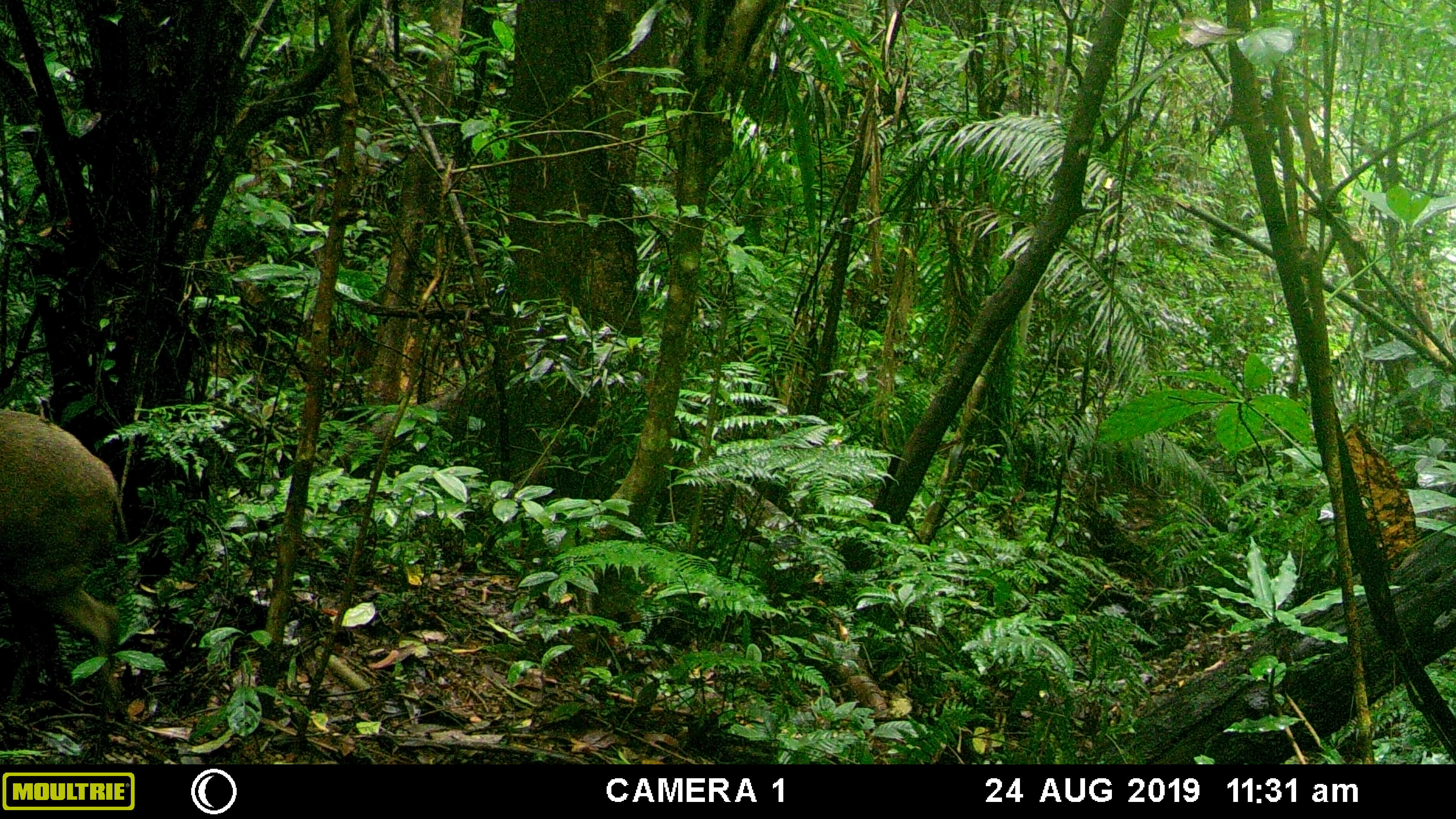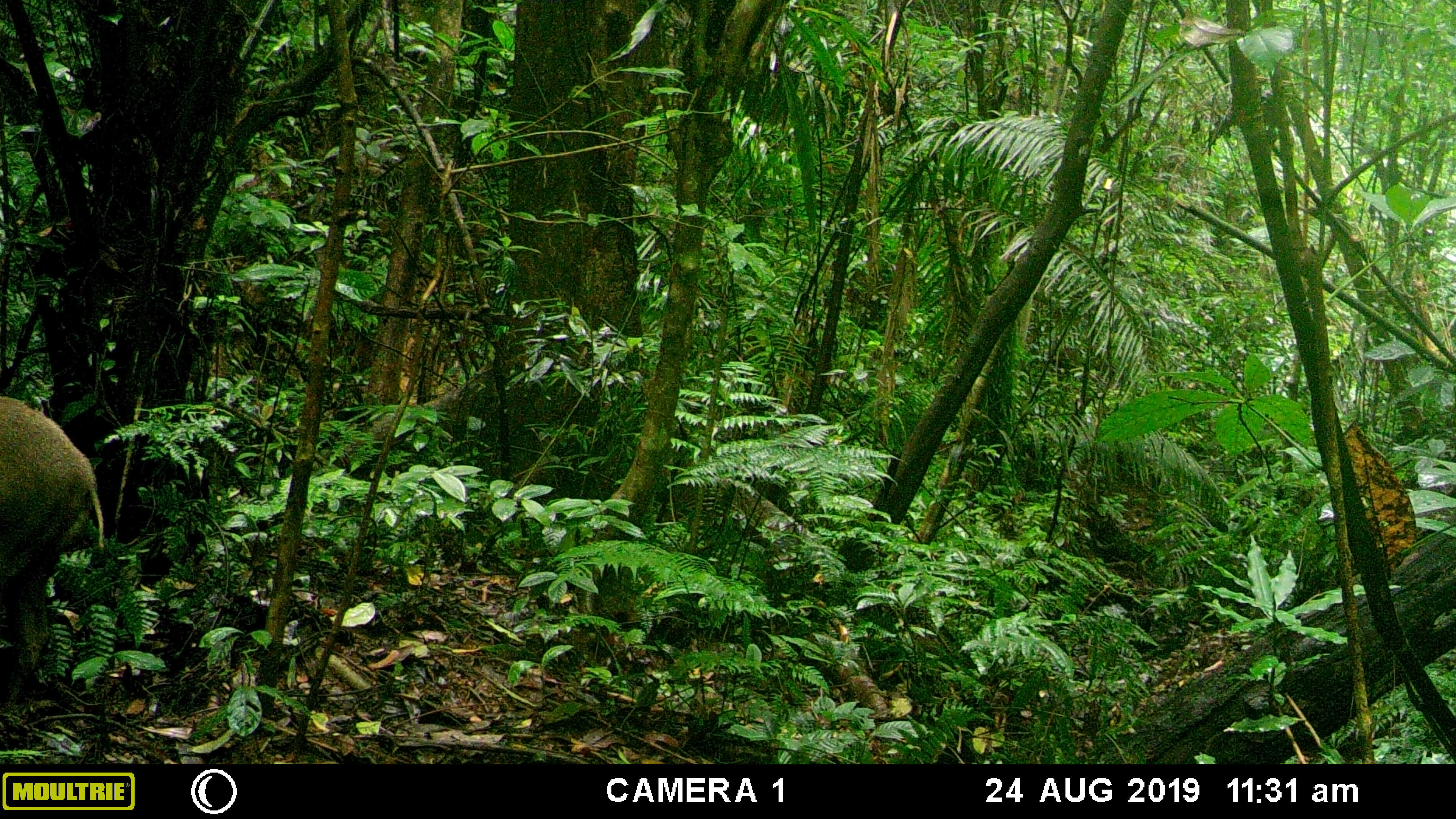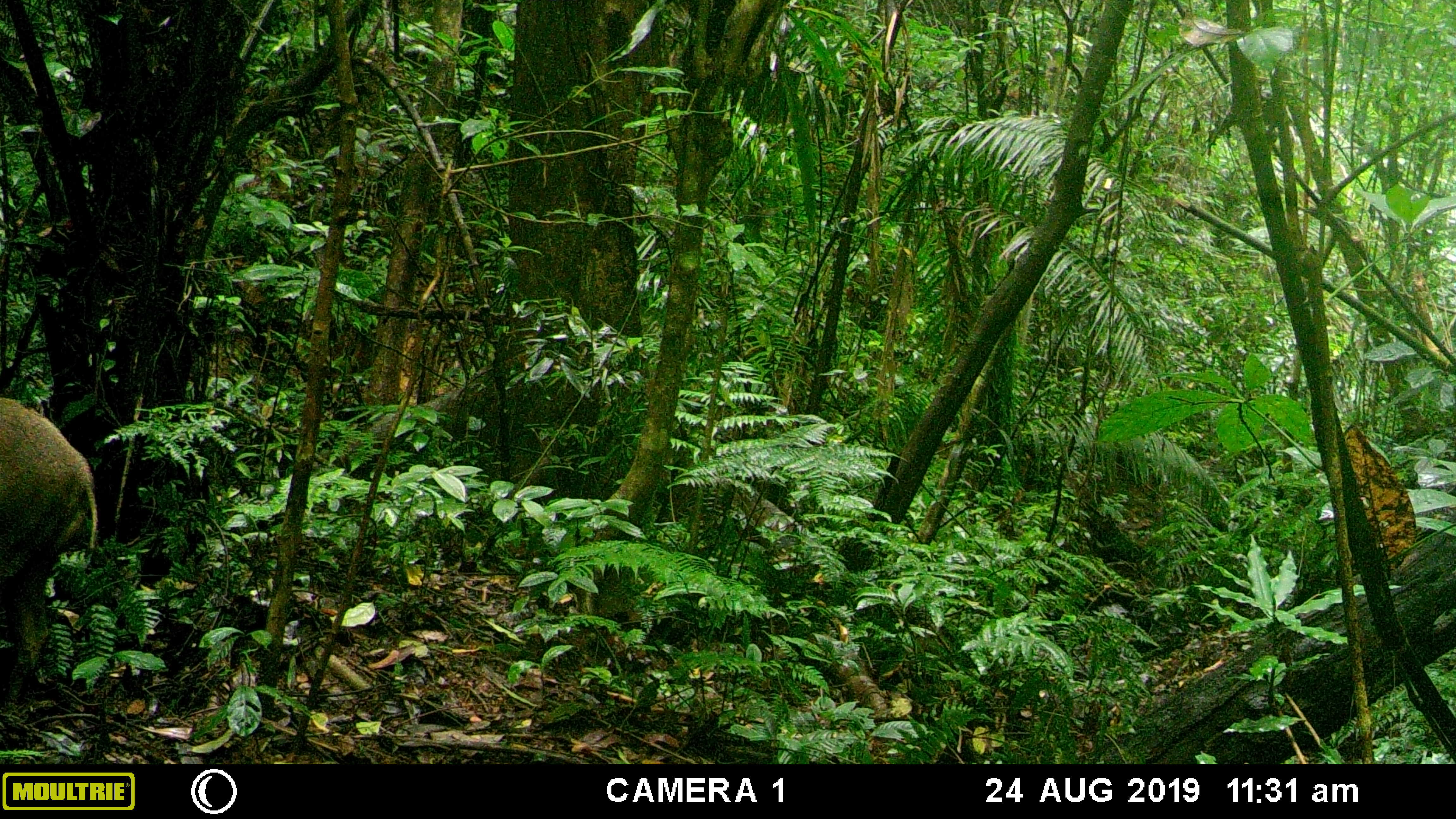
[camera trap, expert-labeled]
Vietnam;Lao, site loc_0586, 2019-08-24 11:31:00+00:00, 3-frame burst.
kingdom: Animalia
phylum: Chordata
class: Mammalia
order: Artiodactyla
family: Suidae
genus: Sus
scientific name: Sus scrofa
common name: eurasian wild pig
Eurasian wild pig (Sus scrofa). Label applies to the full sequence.